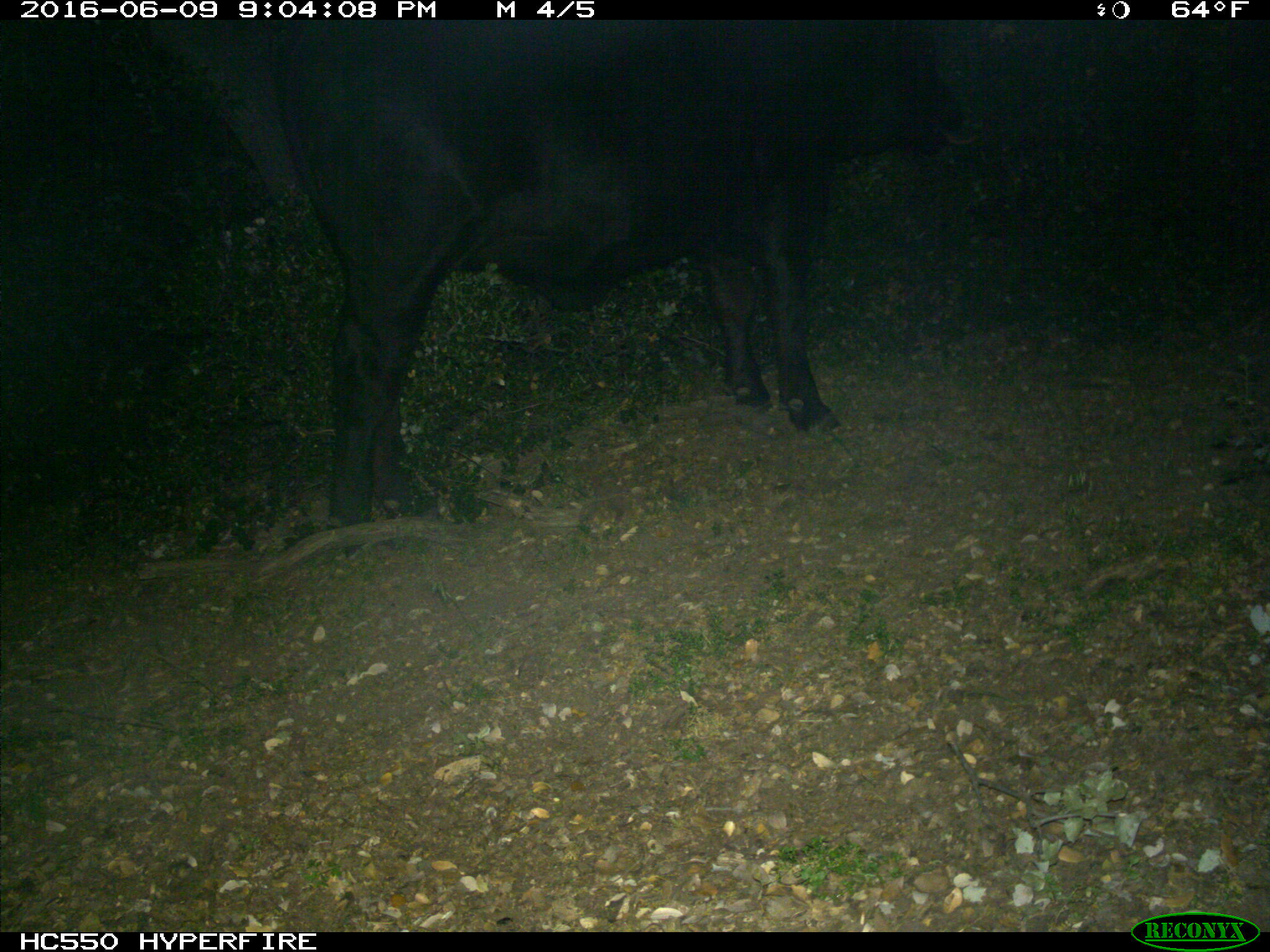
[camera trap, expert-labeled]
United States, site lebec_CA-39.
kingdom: Animalia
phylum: Chordata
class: Mammalia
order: Artiodactyla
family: Bovidae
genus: Bos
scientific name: Bos taurus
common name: domestic cow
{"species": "Bos taurus (domestic cow)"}